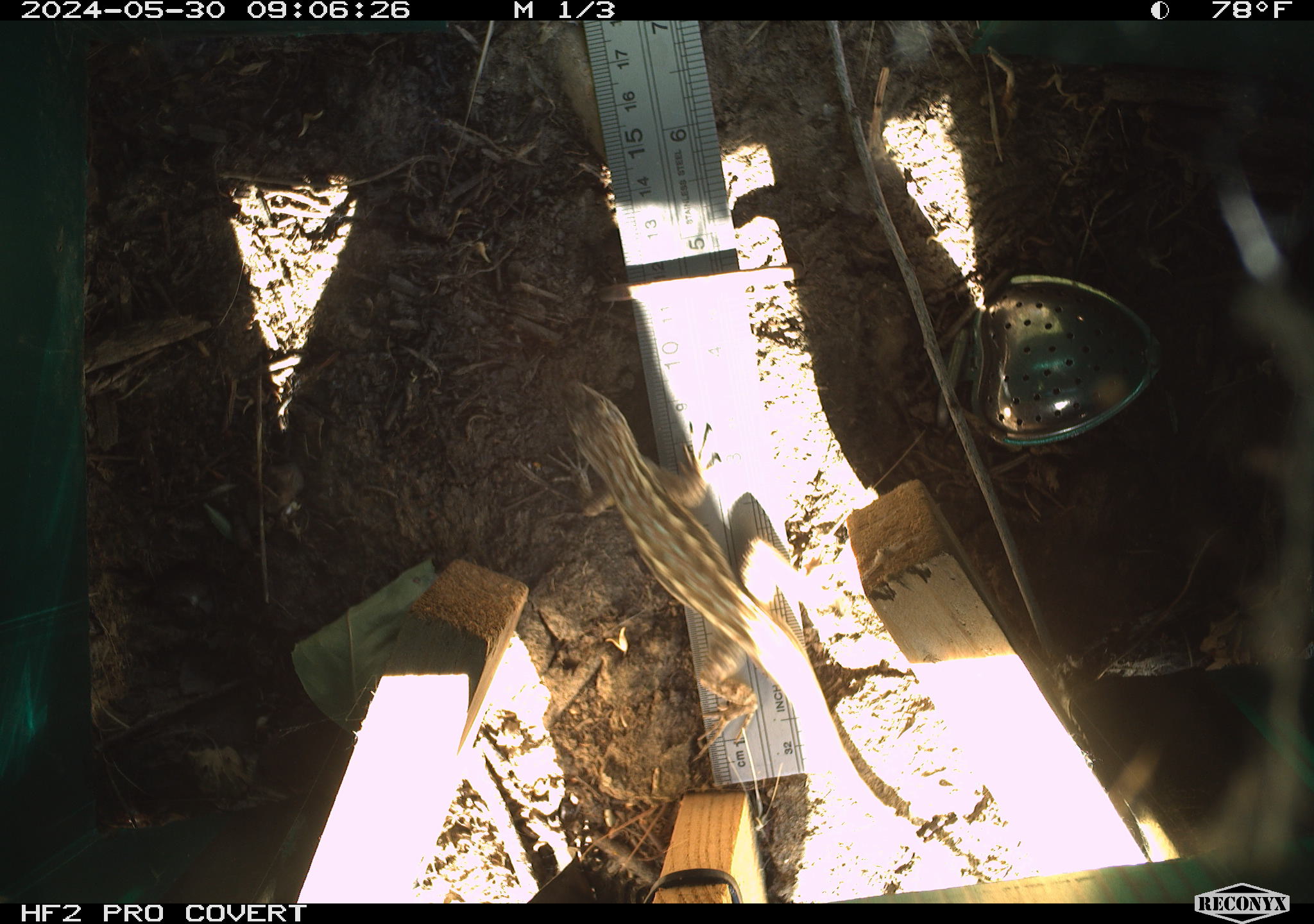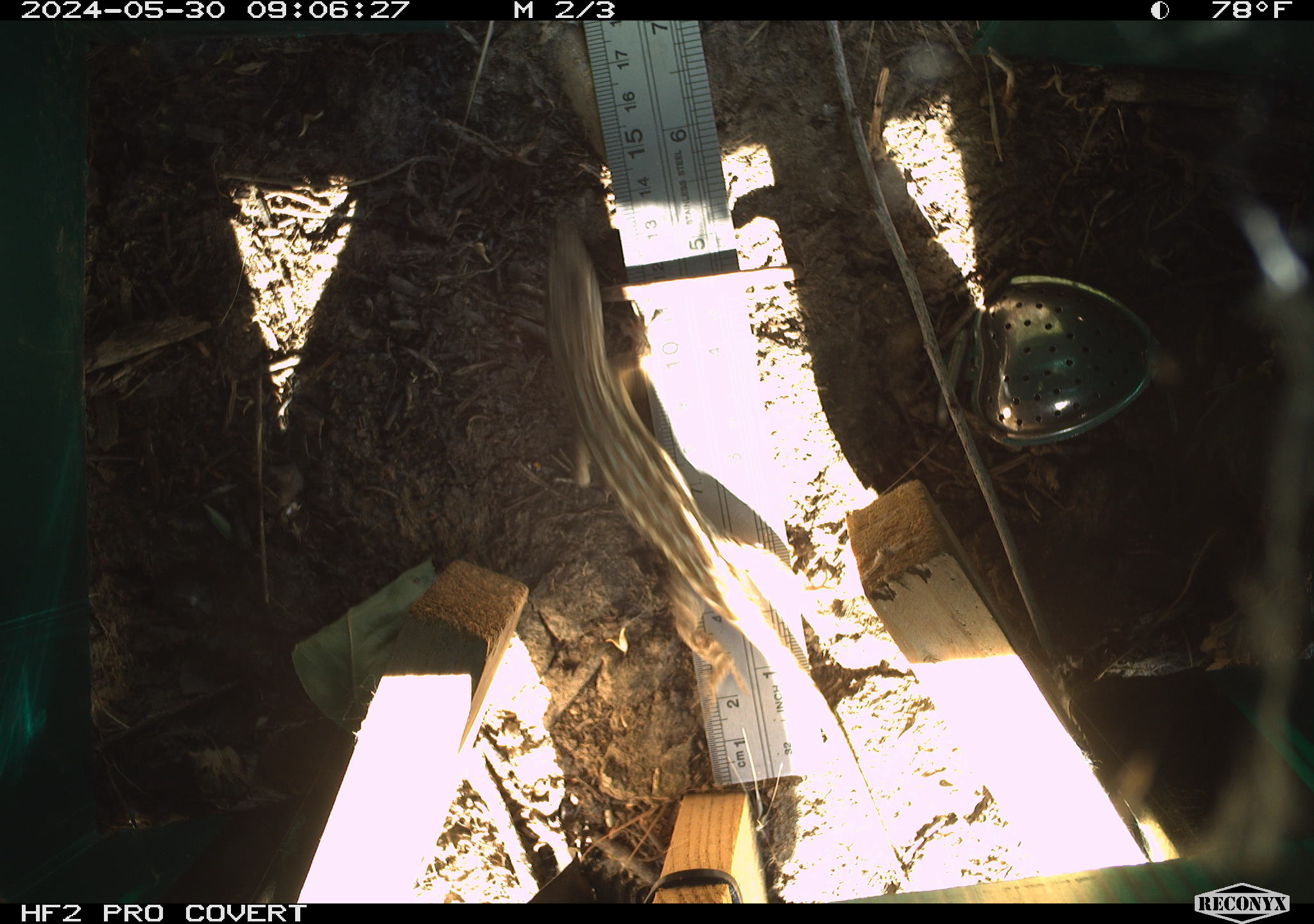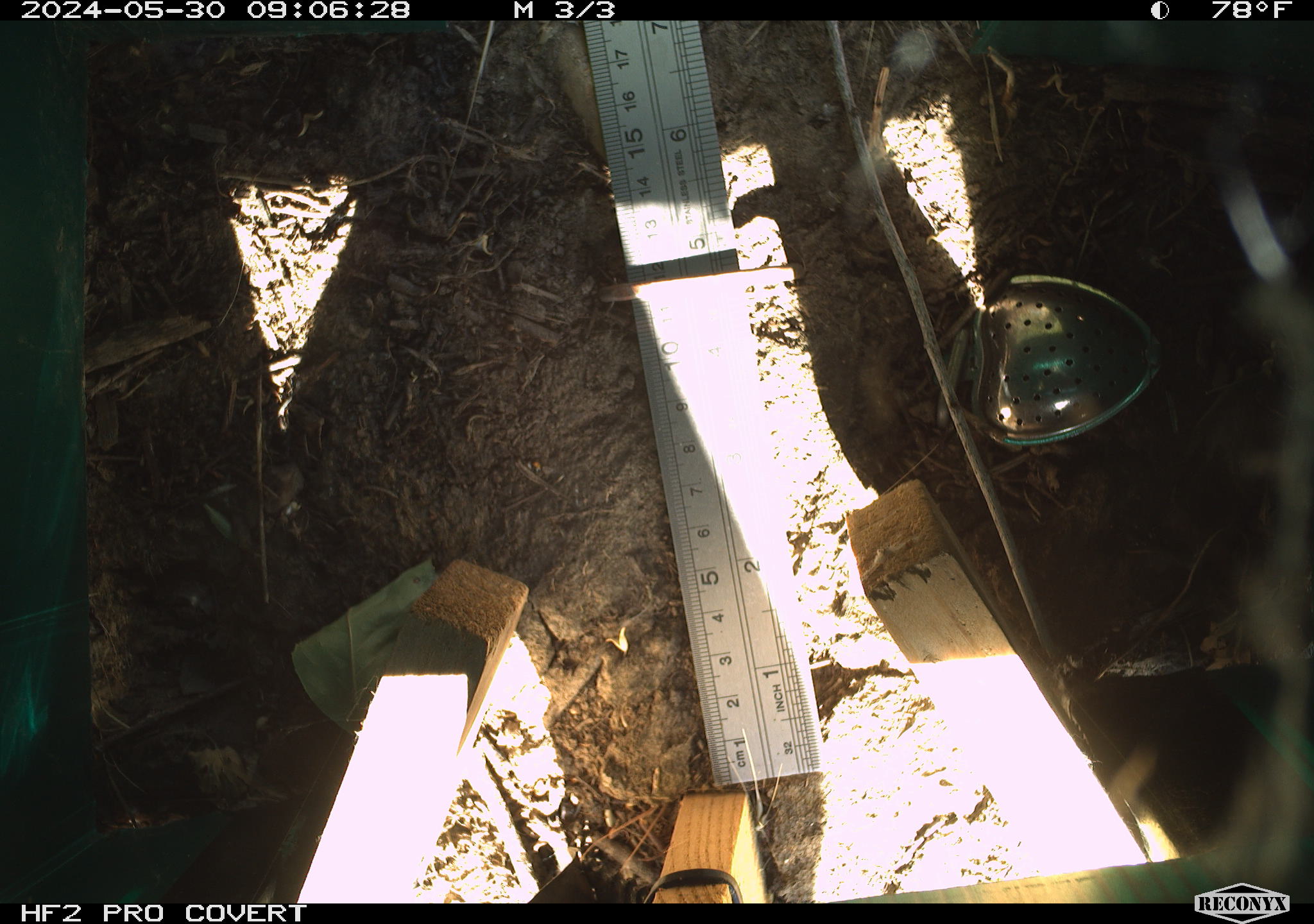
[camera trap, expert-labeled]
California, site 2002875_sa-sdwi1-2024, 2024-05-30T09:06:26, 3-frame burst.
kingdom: Animalia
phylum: Chordata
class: Reptilia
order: Squamata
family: Phrynosomatidae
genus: Sceloporus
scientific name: Sceloporus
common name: spiny lizards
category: sceloporus species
Sceloporus species (spiny lizards) (Sceloporus).